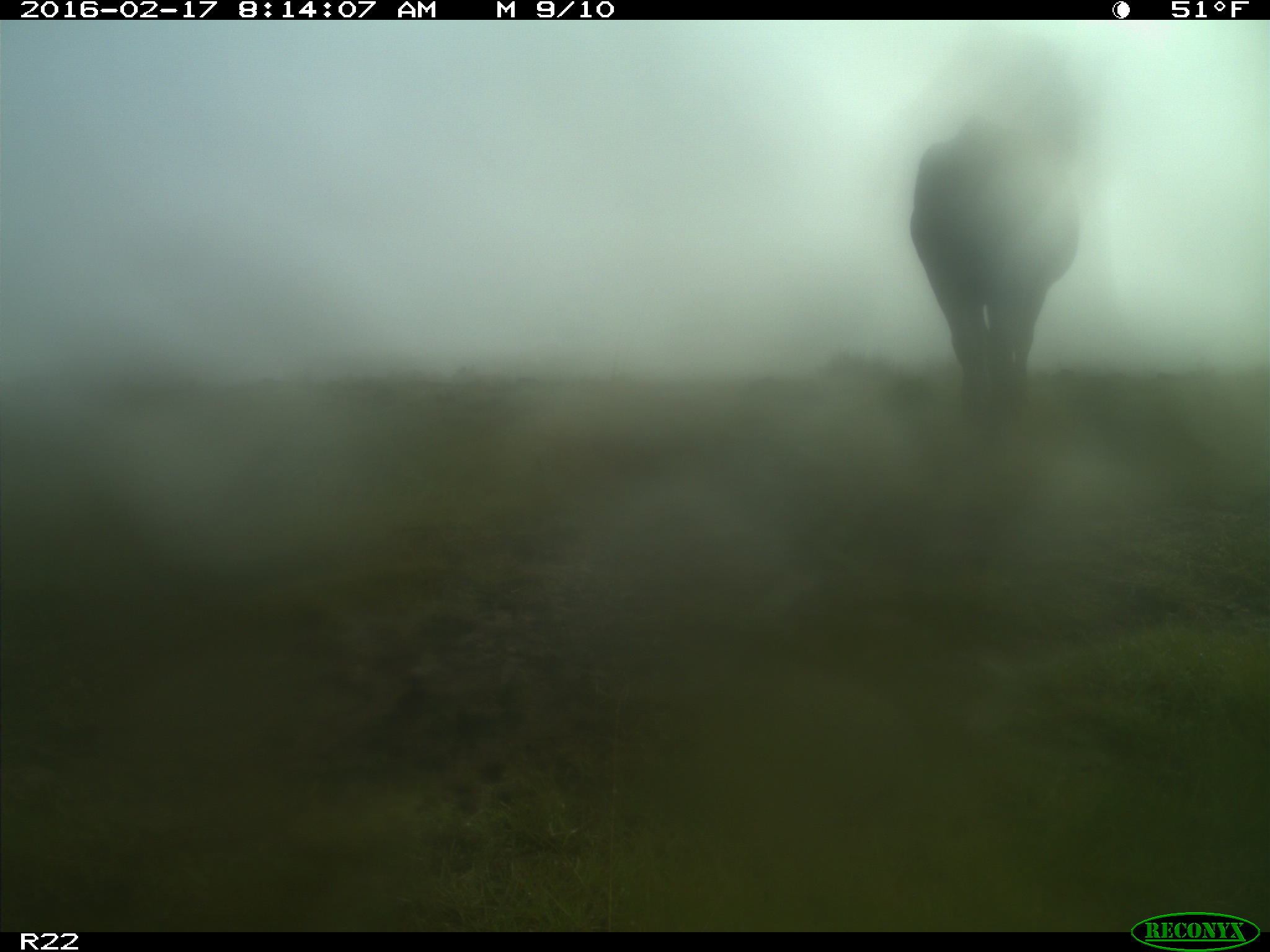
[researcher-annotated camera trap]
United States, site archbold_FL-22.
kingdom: Animalia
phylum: Chordata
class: Mammalia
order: Artiodactyla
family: Bovidae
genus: Bos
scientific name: Bos taurus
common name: domestic cow